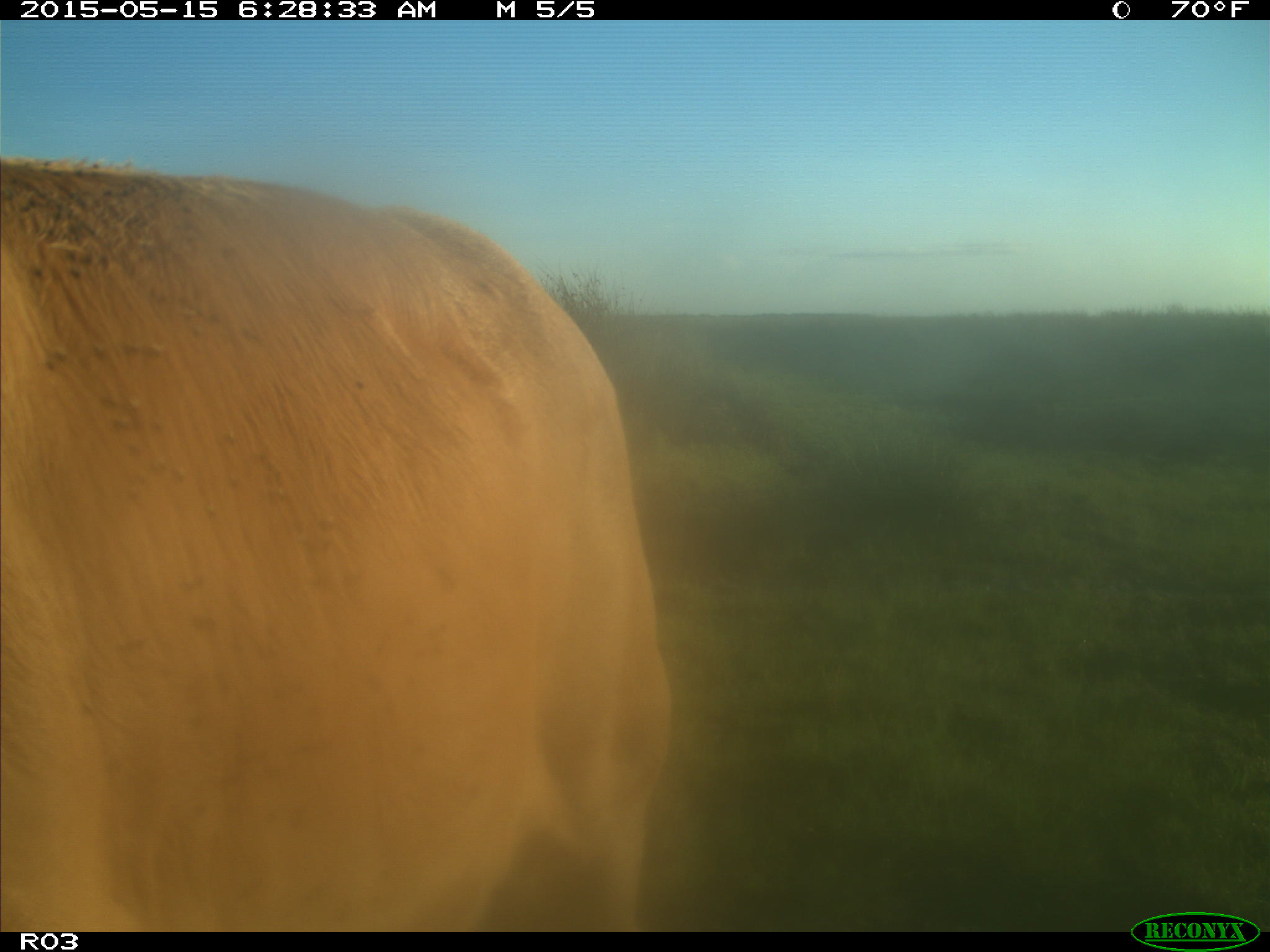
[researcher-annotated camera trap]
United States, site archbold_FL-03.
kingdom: Animalia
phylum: Chordata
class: Mammalia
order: Artiodactyla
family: Bovidae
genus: Bos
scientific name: Bos taurus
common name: domestic cow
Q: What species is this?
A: Bos taurus (domestic cow).